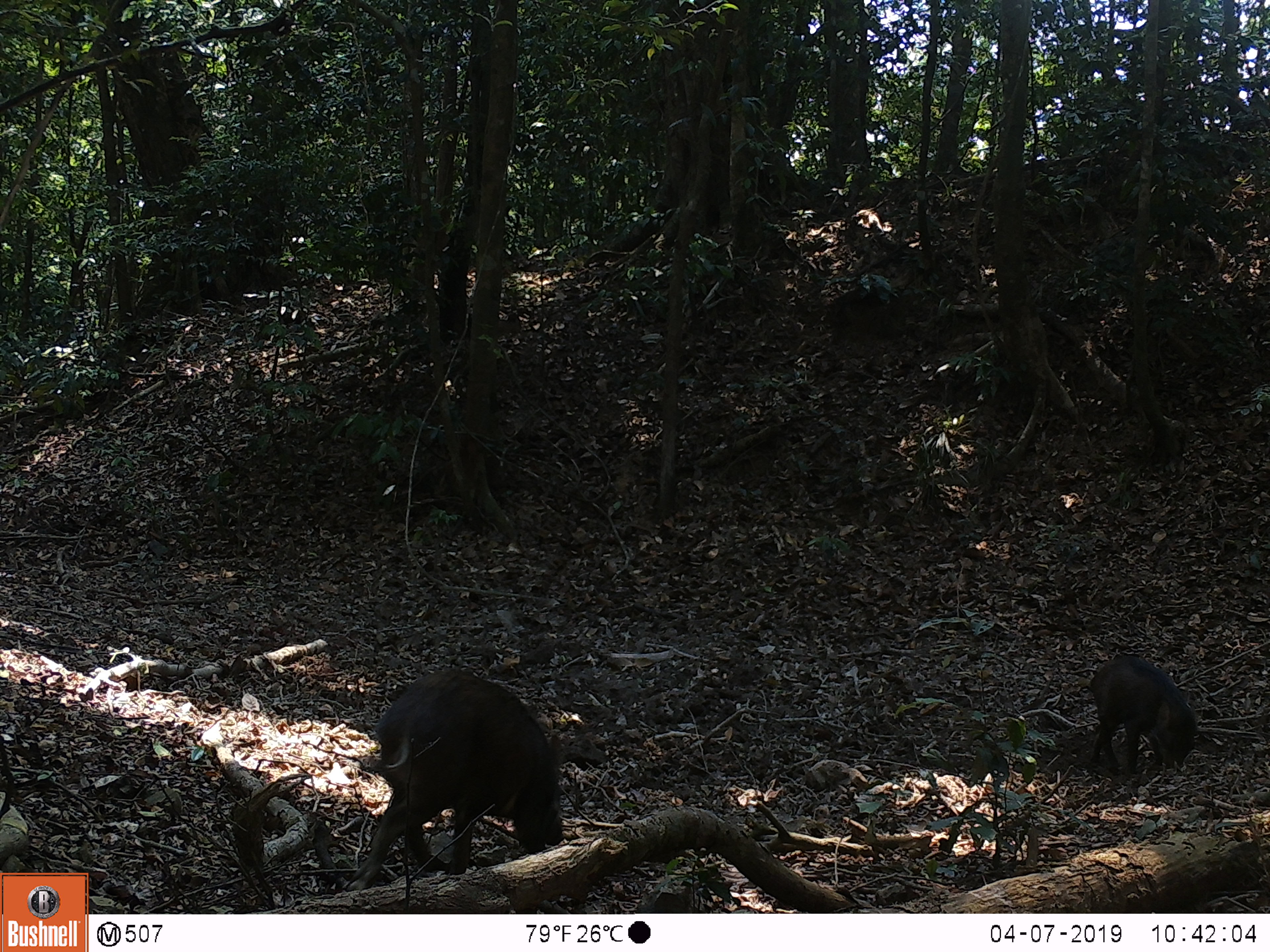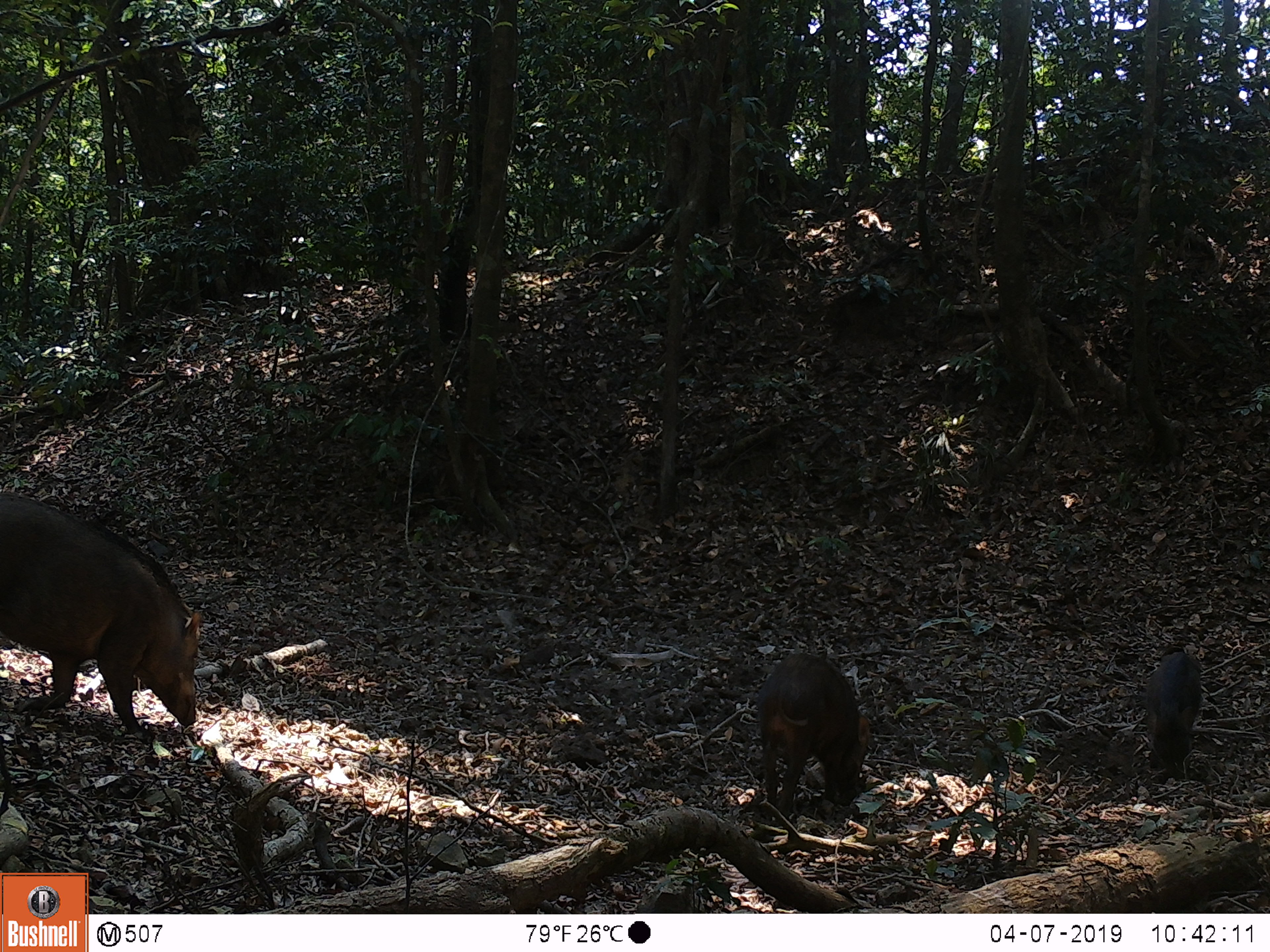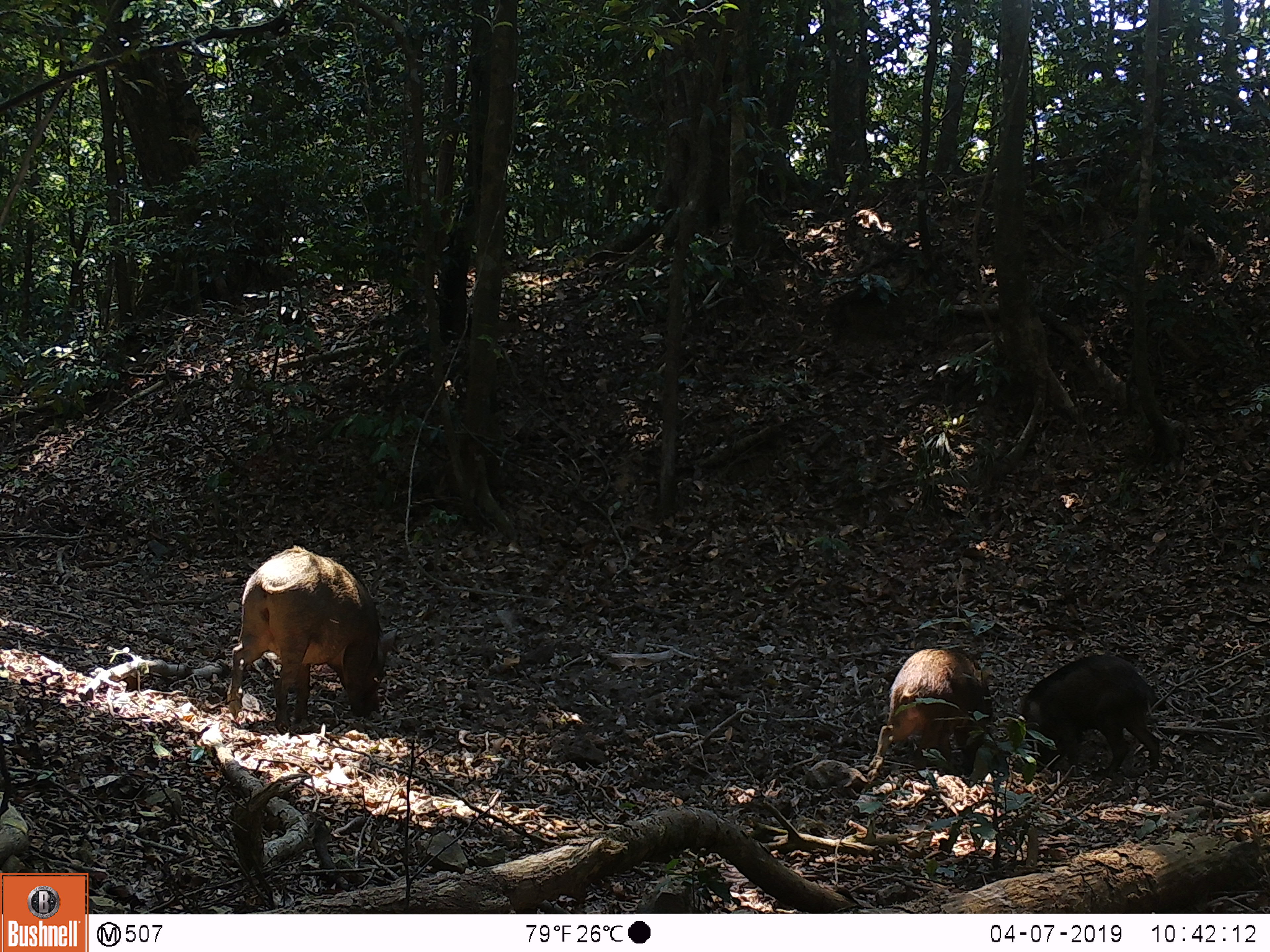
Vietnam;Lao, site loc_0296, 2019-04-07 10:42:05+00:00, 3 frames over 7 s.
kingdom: Animalia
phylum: Chordata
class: Mammalia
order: Artiodactyla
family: Suidae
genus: Sus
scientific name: Sus scrofa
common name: eurasian wild pig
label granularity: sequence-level